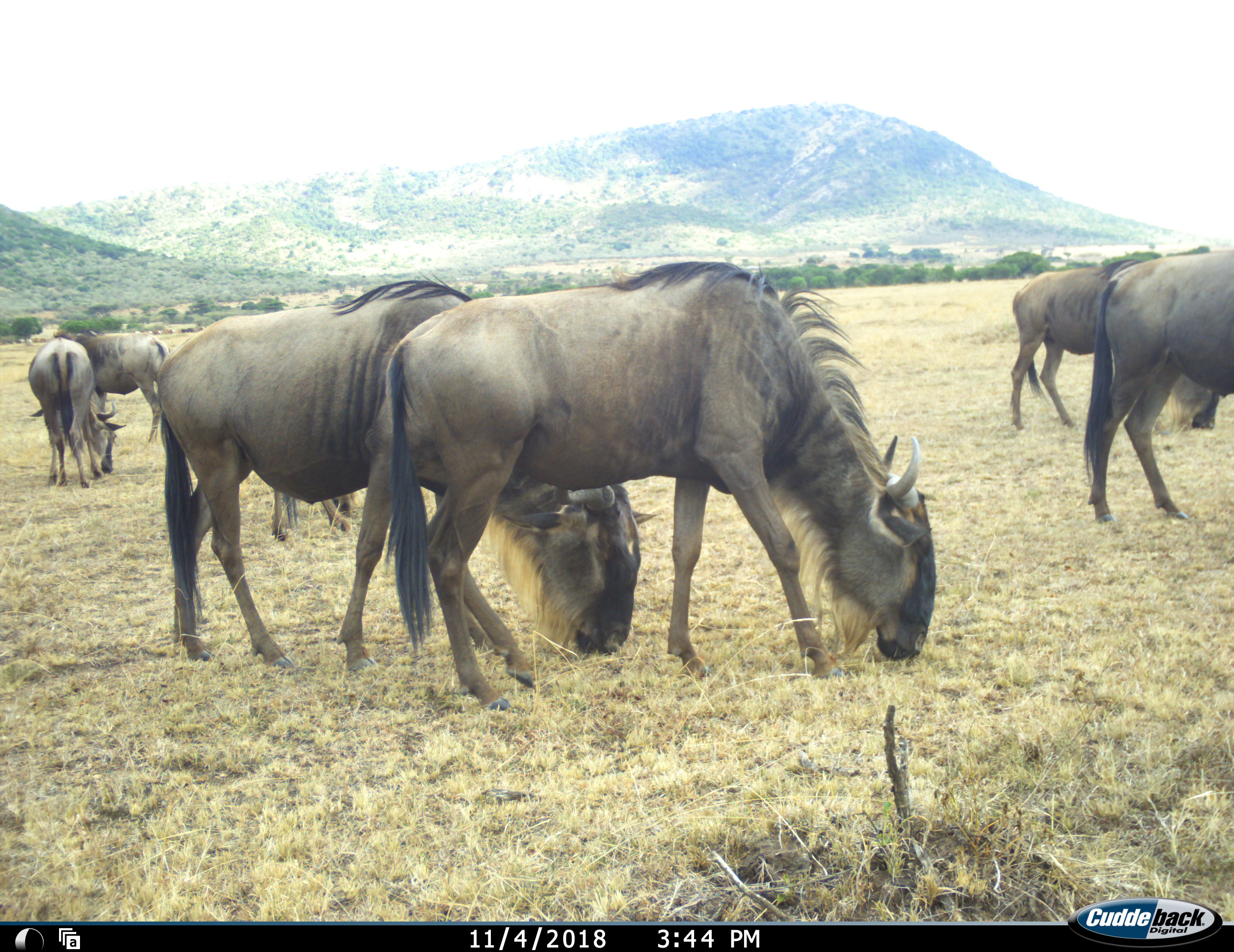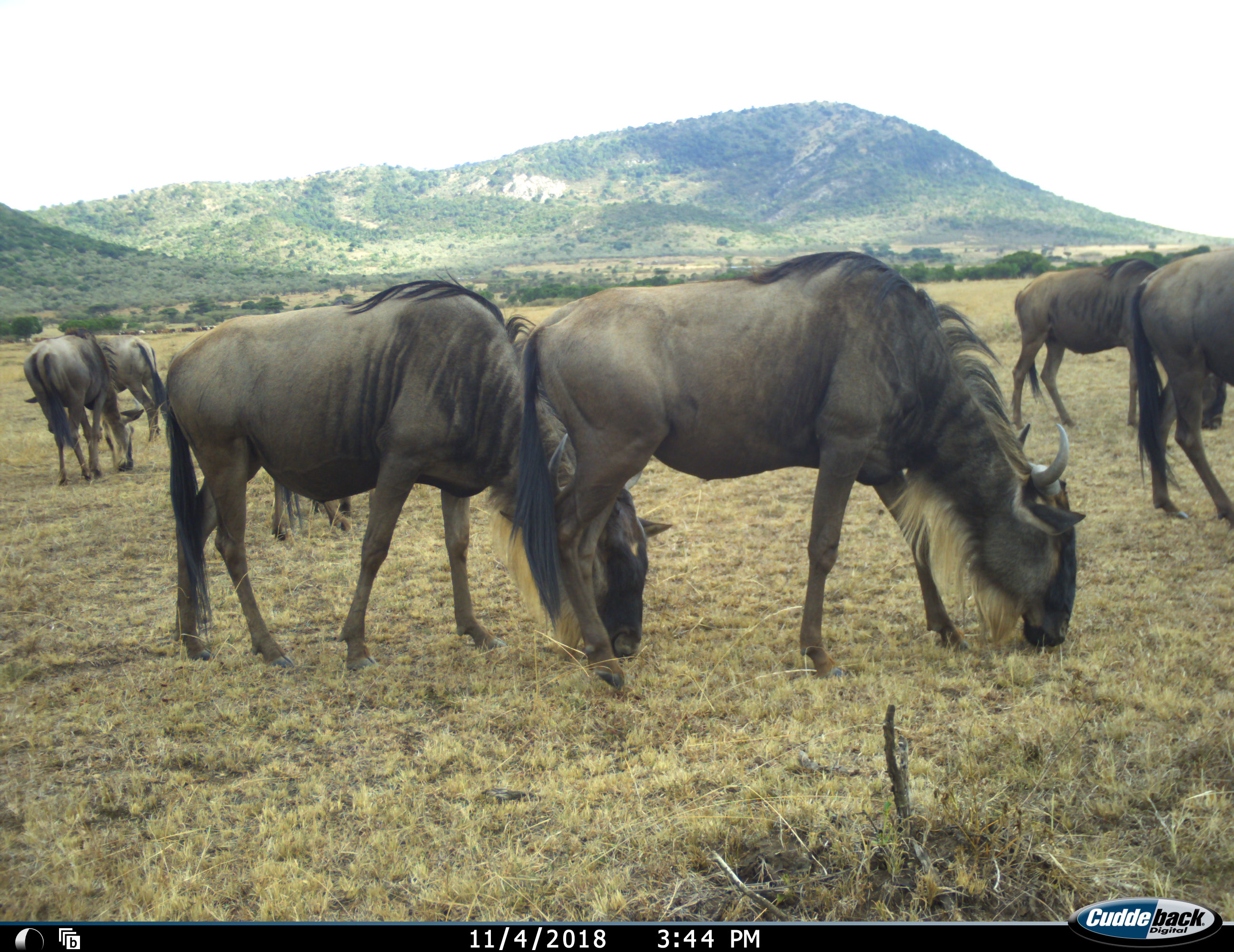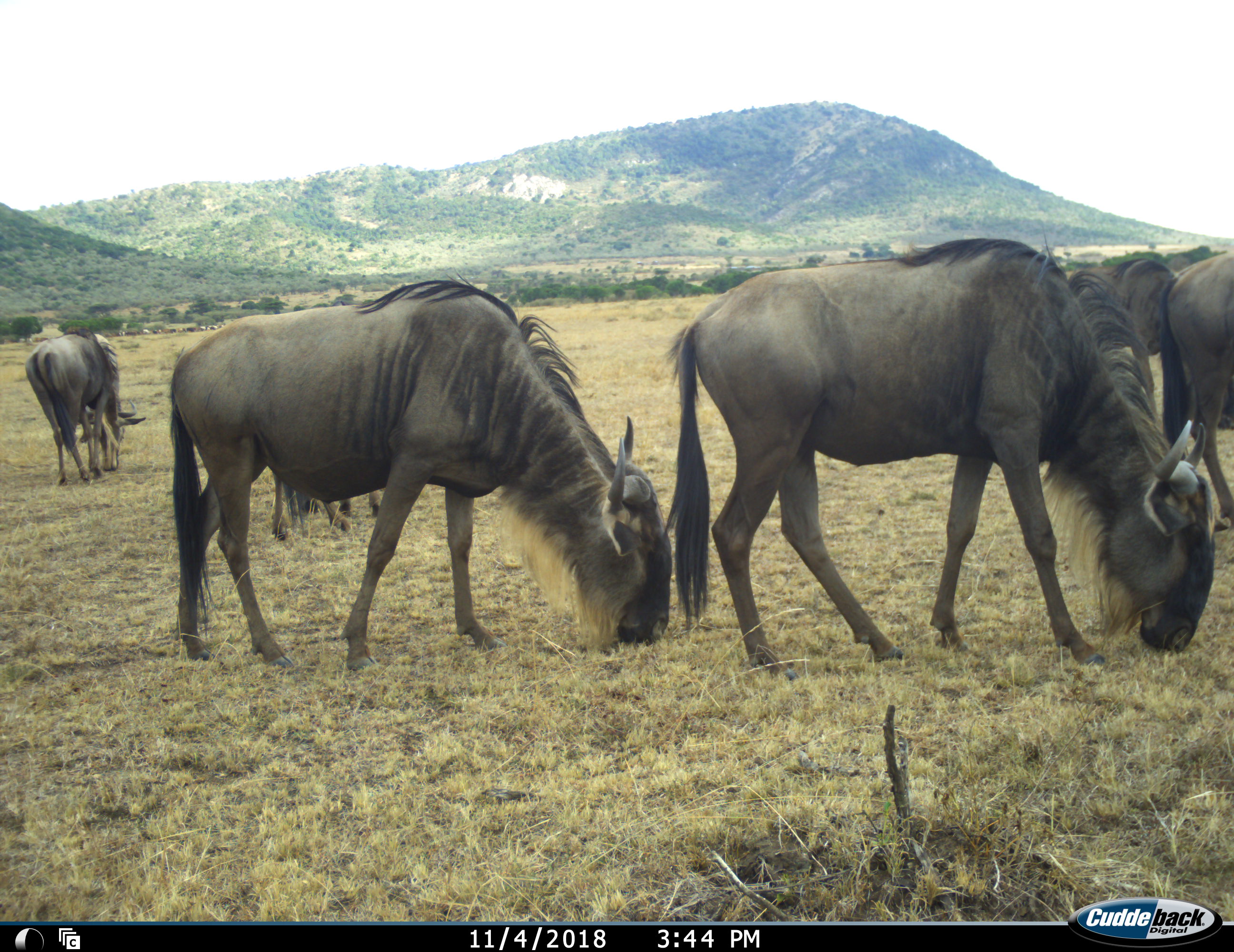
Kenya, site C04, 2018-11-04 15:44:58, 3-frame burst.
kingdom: Animalia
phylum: Chordata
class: Mammalia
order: Artiodactyla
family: Bovidae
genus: Connochaetes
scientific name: Connochaetes taurinus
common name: common wildebeest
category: wildebeest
Wildebeest (common wildebeest) (Connochaetes taurinus), count 7. Behavior (volunteer vote fractions): standing 40%, resting 0%, moving 20%, interacting 0%. Young present (vote fraction): 0%. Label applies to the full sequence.